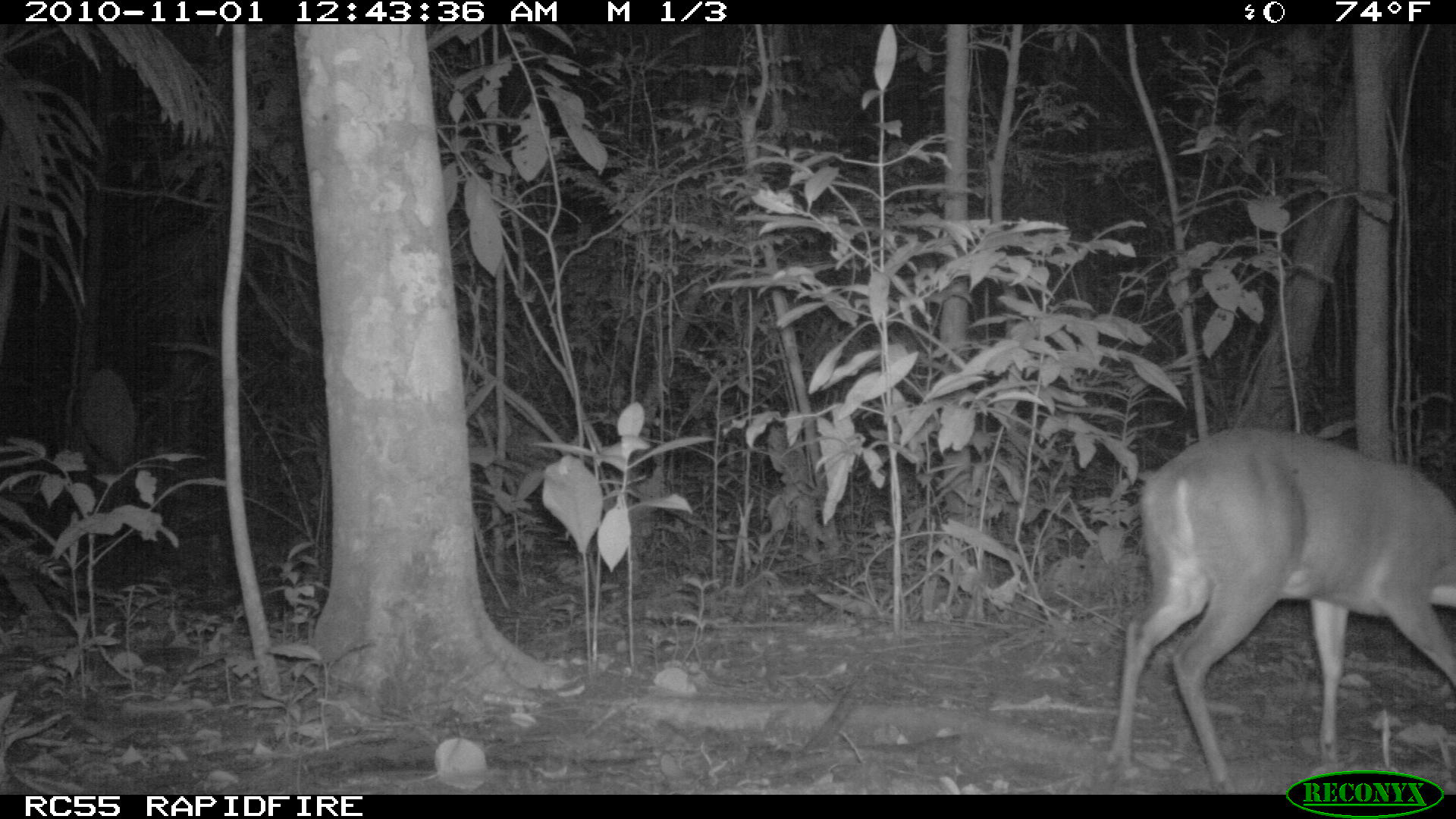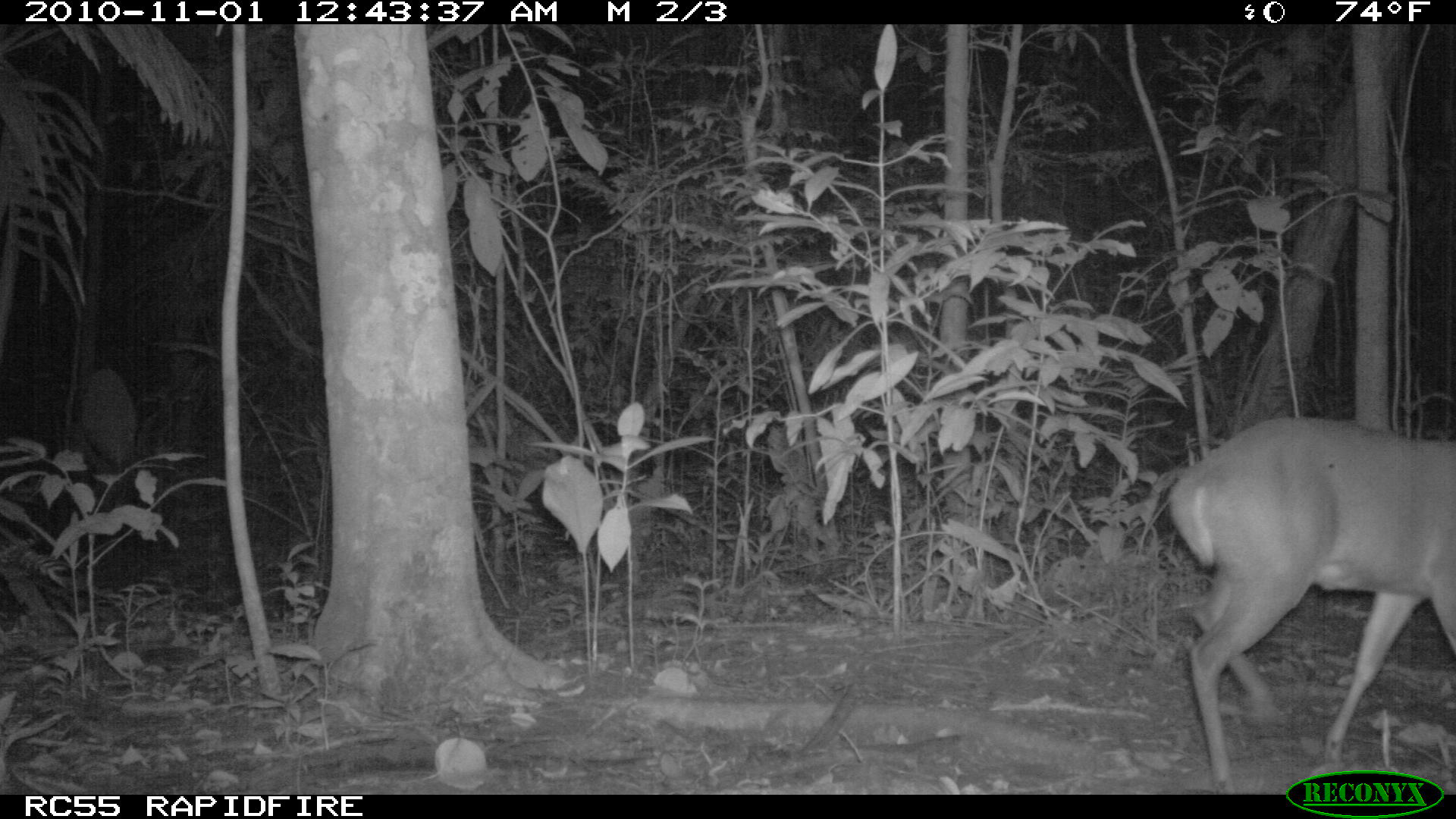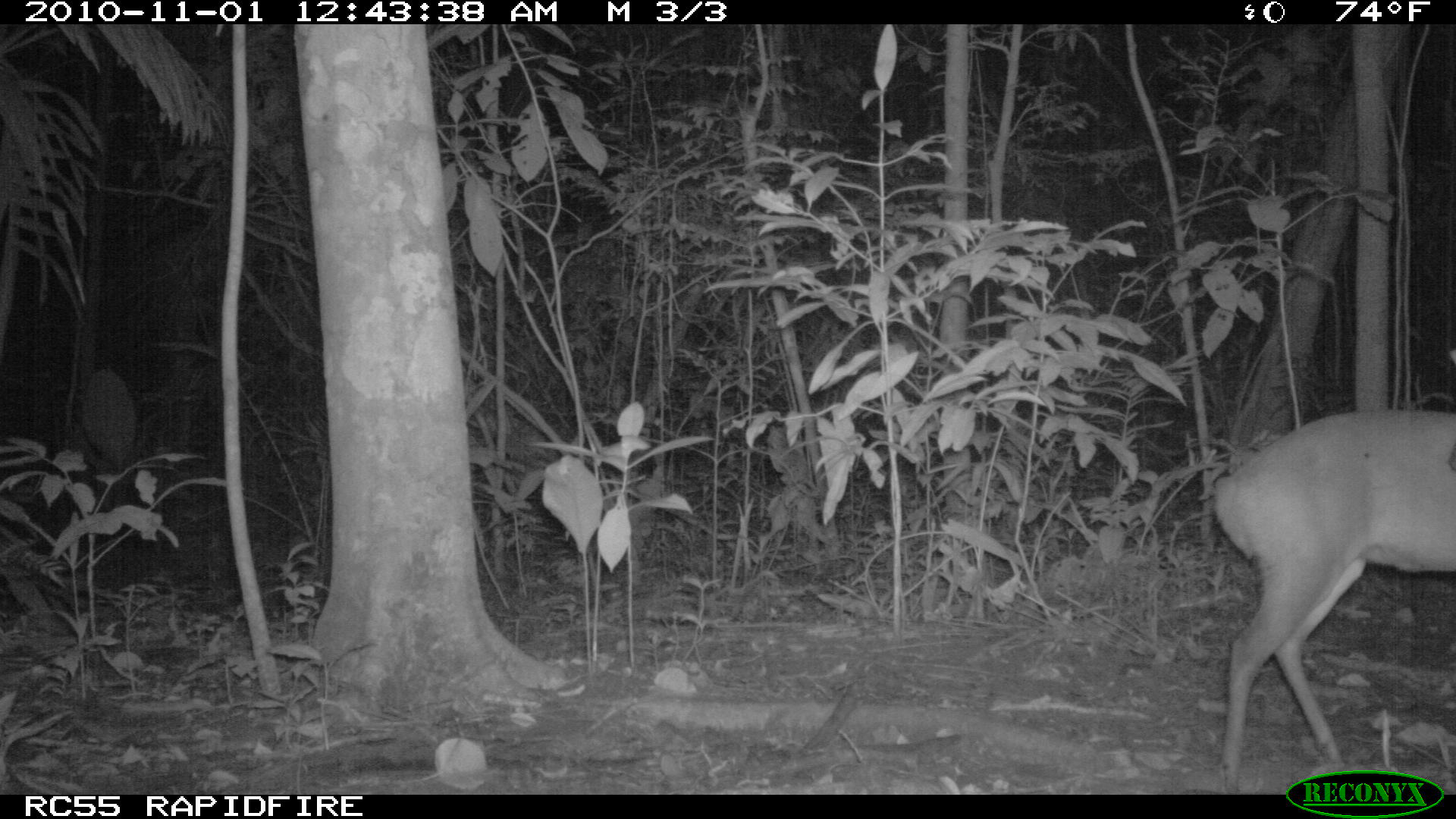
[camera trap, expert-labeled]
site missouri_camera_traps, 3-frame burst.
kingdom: Animalia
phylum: Chordata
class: Mammalia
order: Artiodactyla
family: Cervidae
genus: Mazama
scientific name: Mazama americana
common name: red brocket deer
Red brocket deer (Mazama americana). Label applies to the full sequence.